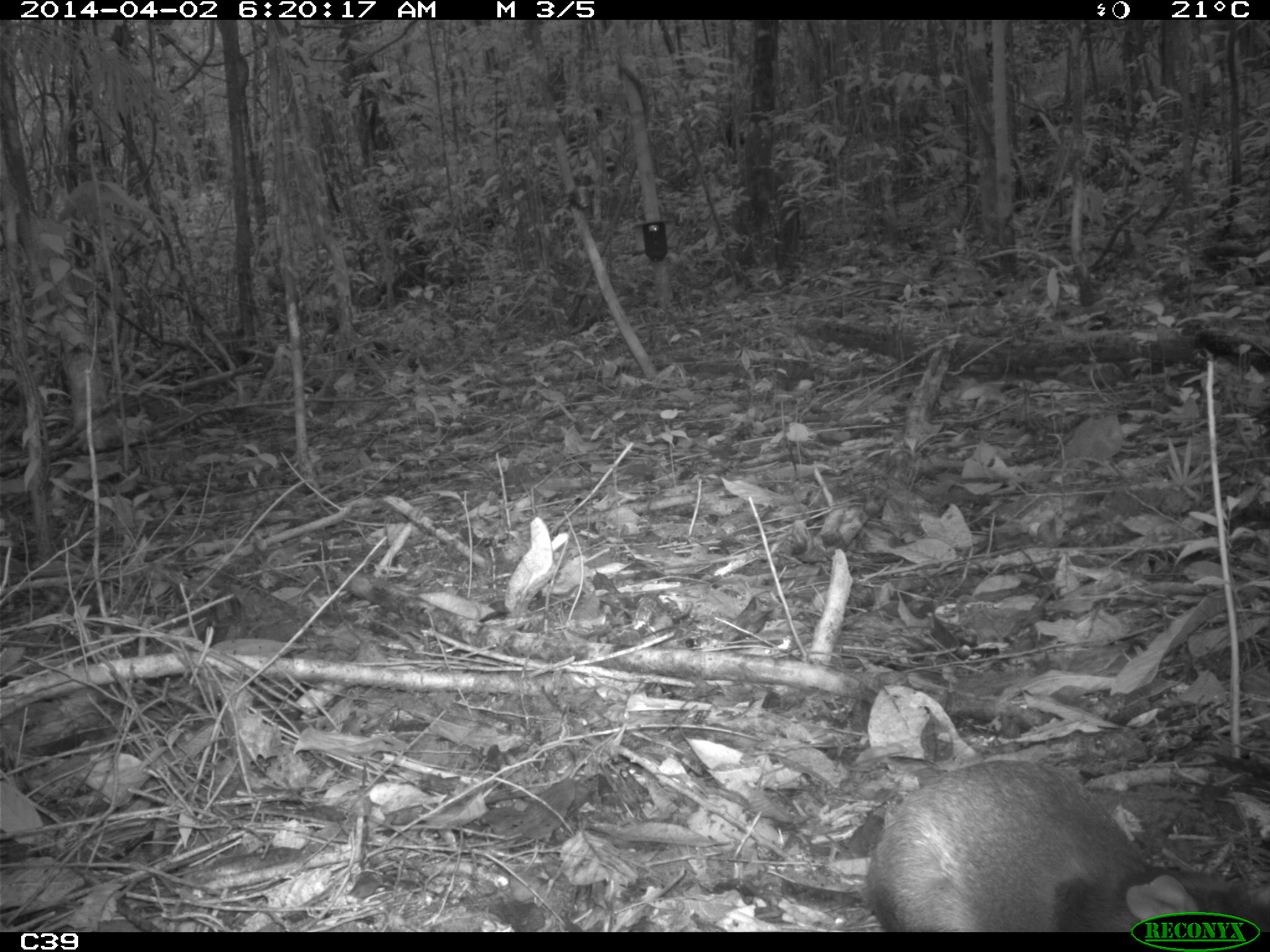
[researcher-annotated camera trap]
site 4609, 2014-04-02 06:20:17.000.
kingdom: Animalia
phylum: Chordata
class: Mammalia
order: Rodentia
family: Muridae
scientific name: Muridae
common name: mice, rats, and gerbils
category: unknown mouse or rat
Unknown mouse or rat (mice, rats, and gerbils) (Muridae), count 1, age adult.